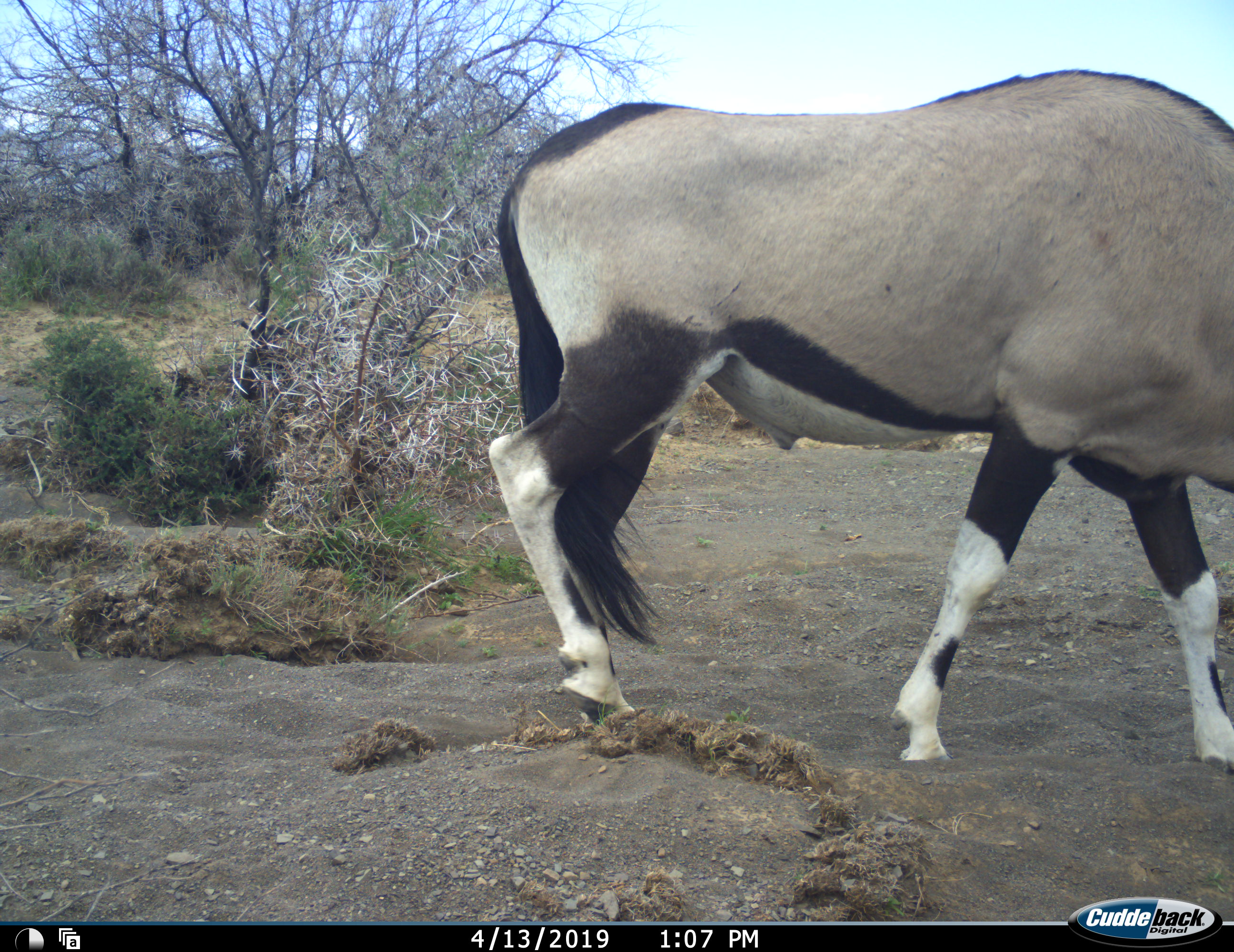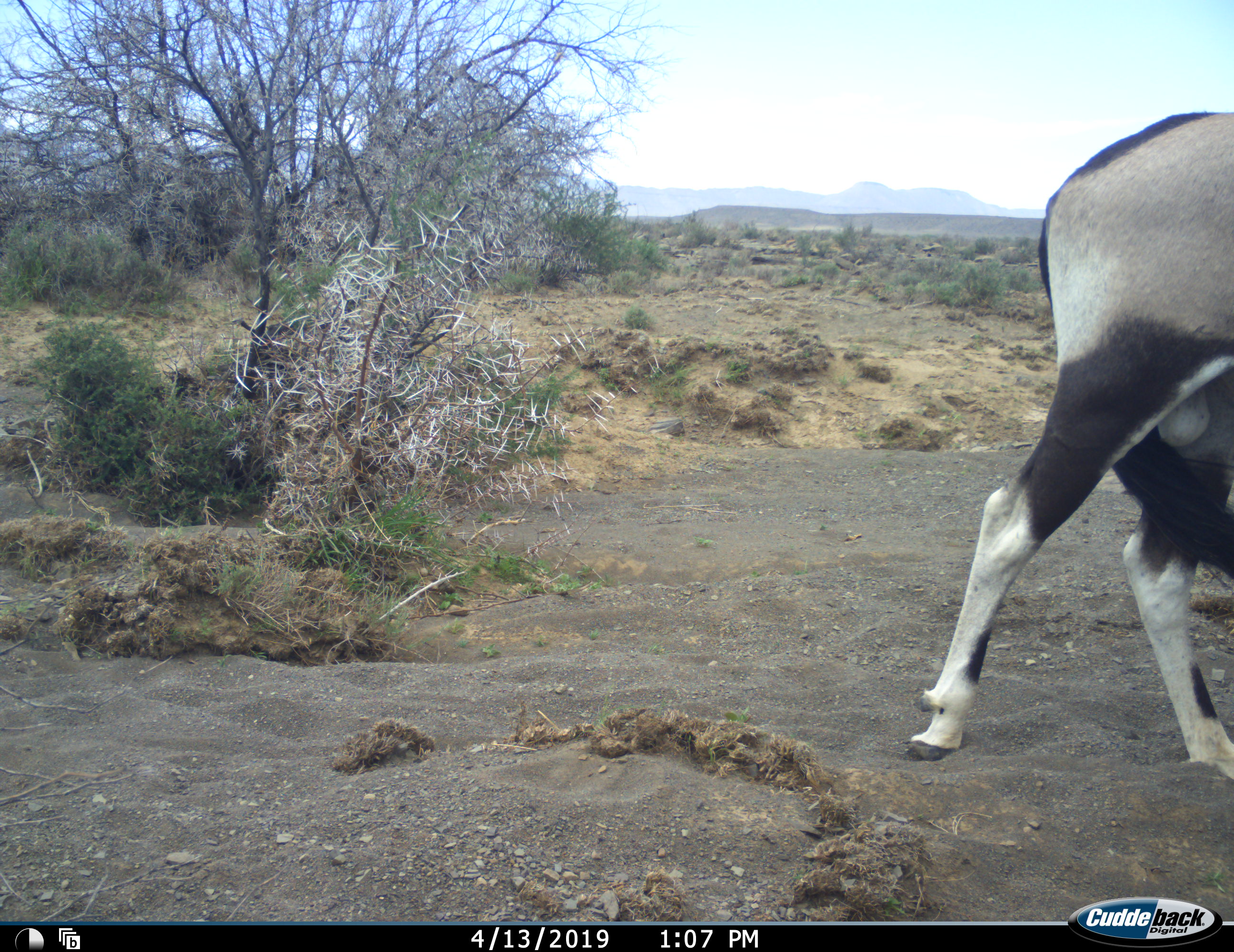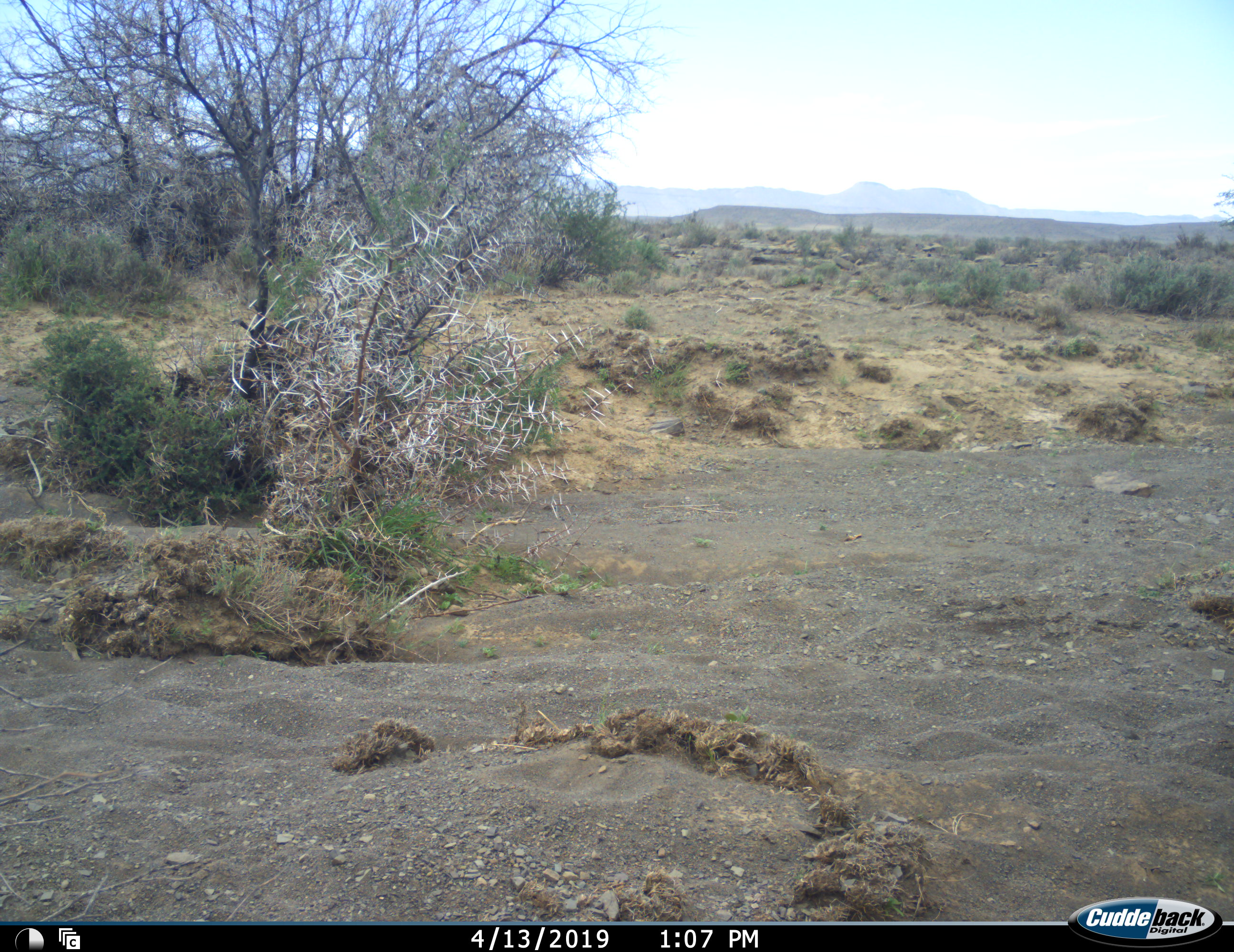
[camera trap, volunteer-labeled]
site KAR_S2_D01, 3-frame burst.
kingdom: Animalia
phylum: Chordata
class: Mammalia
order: Artiodactyla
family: Bovidae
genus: Oryx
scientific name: Oryx gazella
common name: gemsbok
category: oryx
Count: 1.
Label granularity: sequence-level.